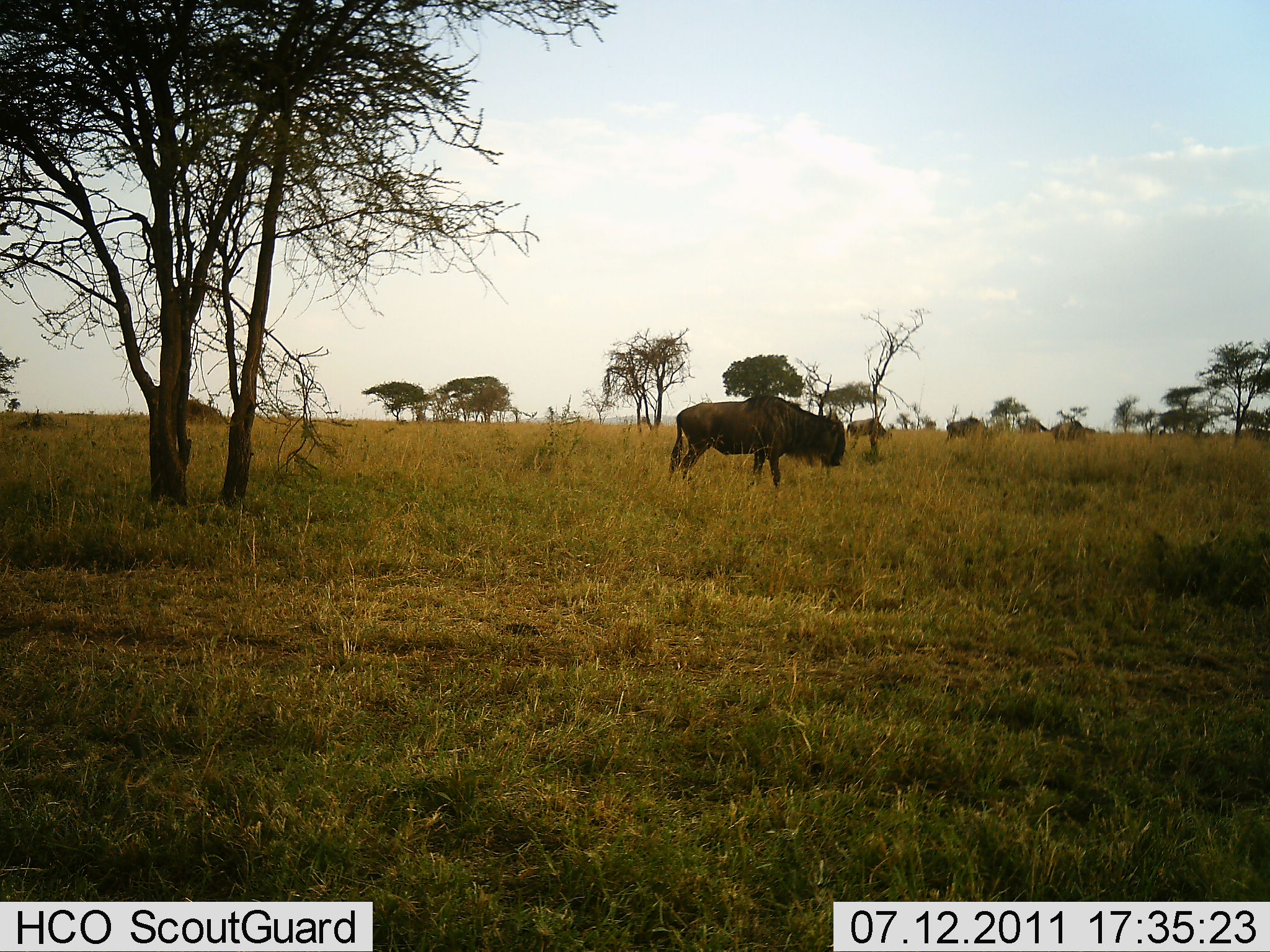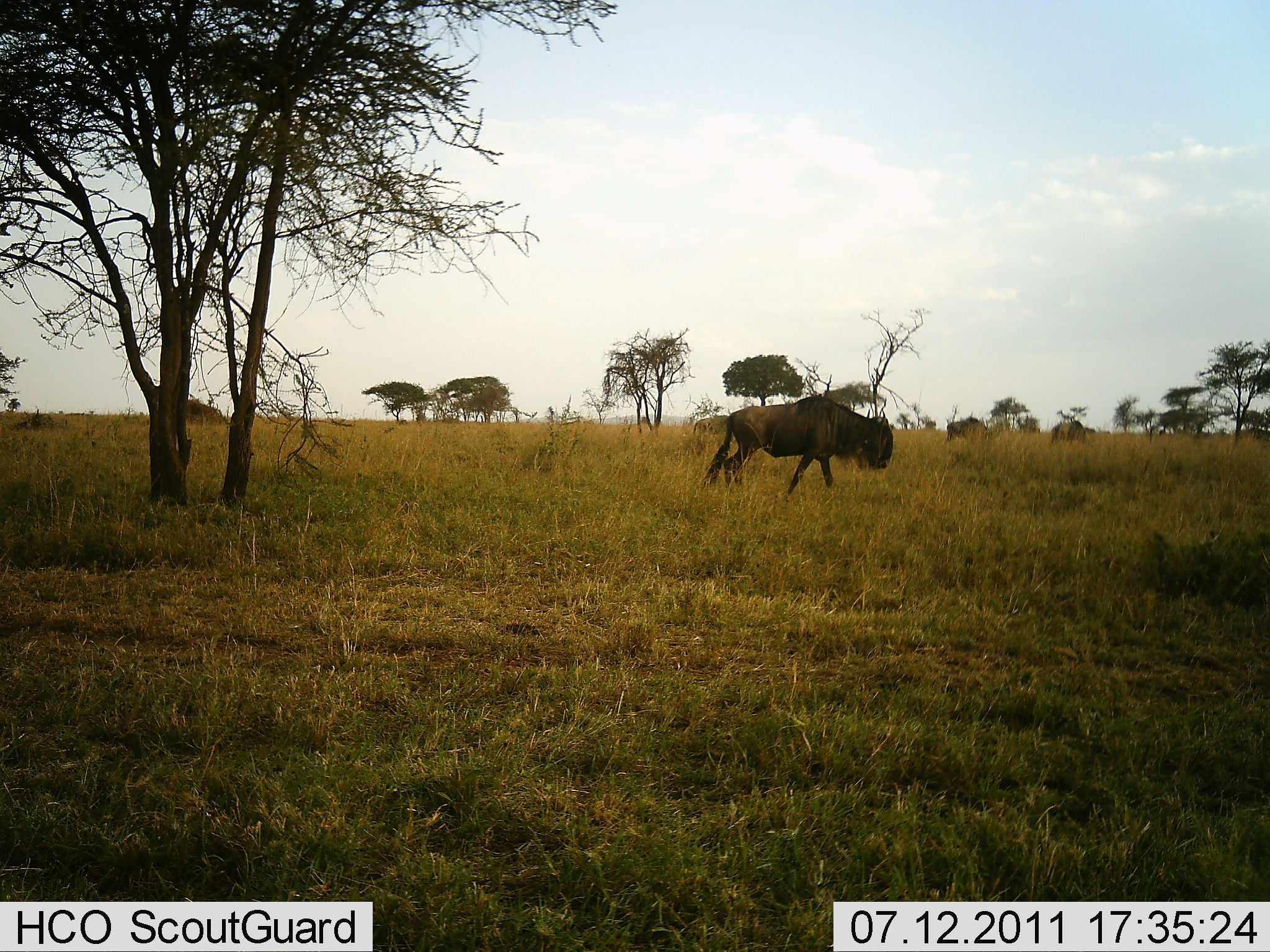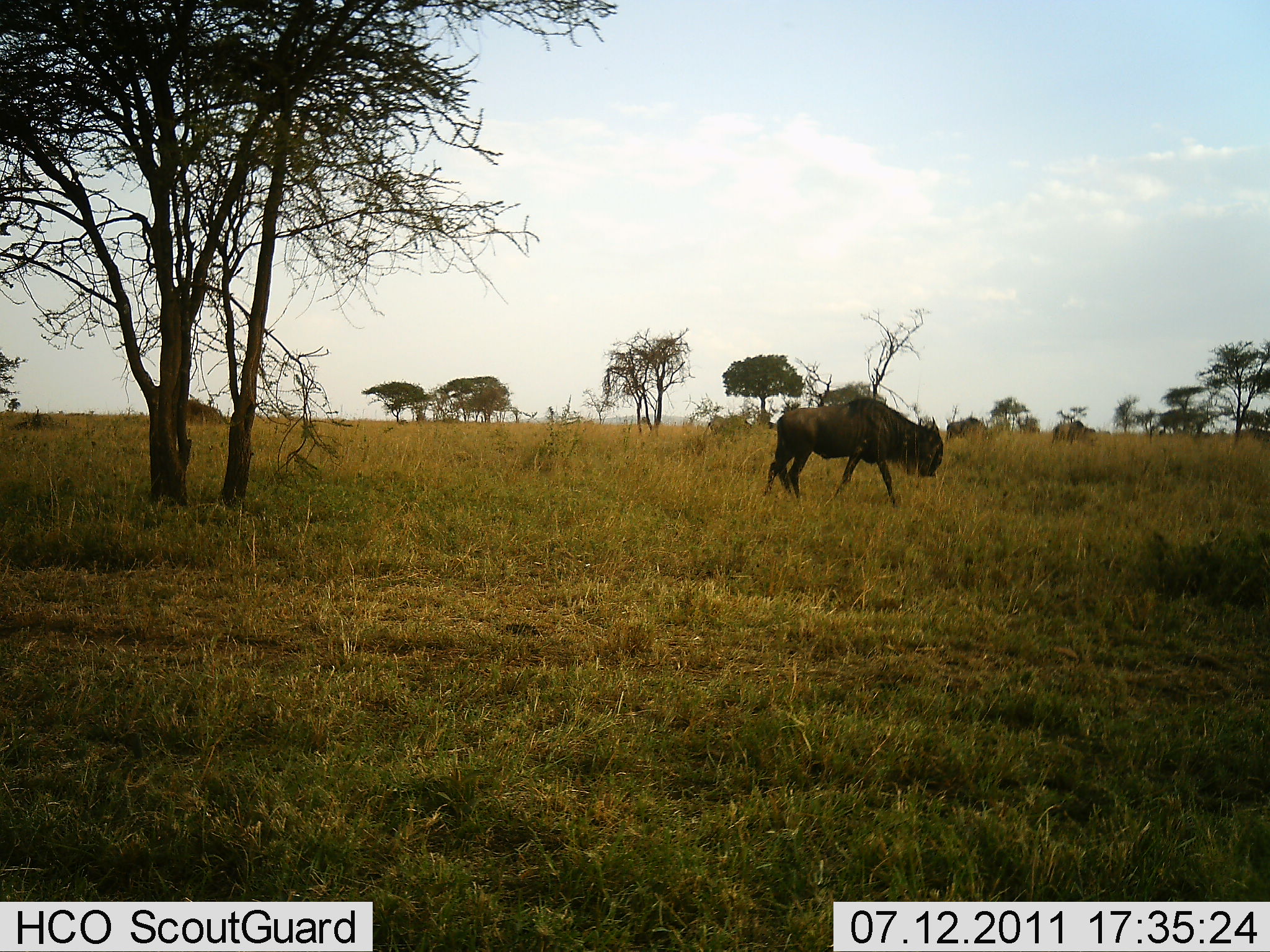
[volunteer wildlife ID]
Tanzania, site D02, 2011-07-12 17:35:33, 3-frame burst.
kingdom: Animalia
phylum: Chordata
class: Mammalia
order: Artiodactyla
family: Bovidae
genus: Connochaetes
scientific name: Connochaetes taurinus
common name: blue wildebeest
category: wildebeest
Wildebeest (blue wildebeest) (Connochaetes taurinus), count 4. Behavior (volunteer vote fractions): standing 50%, resting 0%, moving 90%, interacting 0%. Young present (vote fraction): 0%. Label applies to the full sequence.